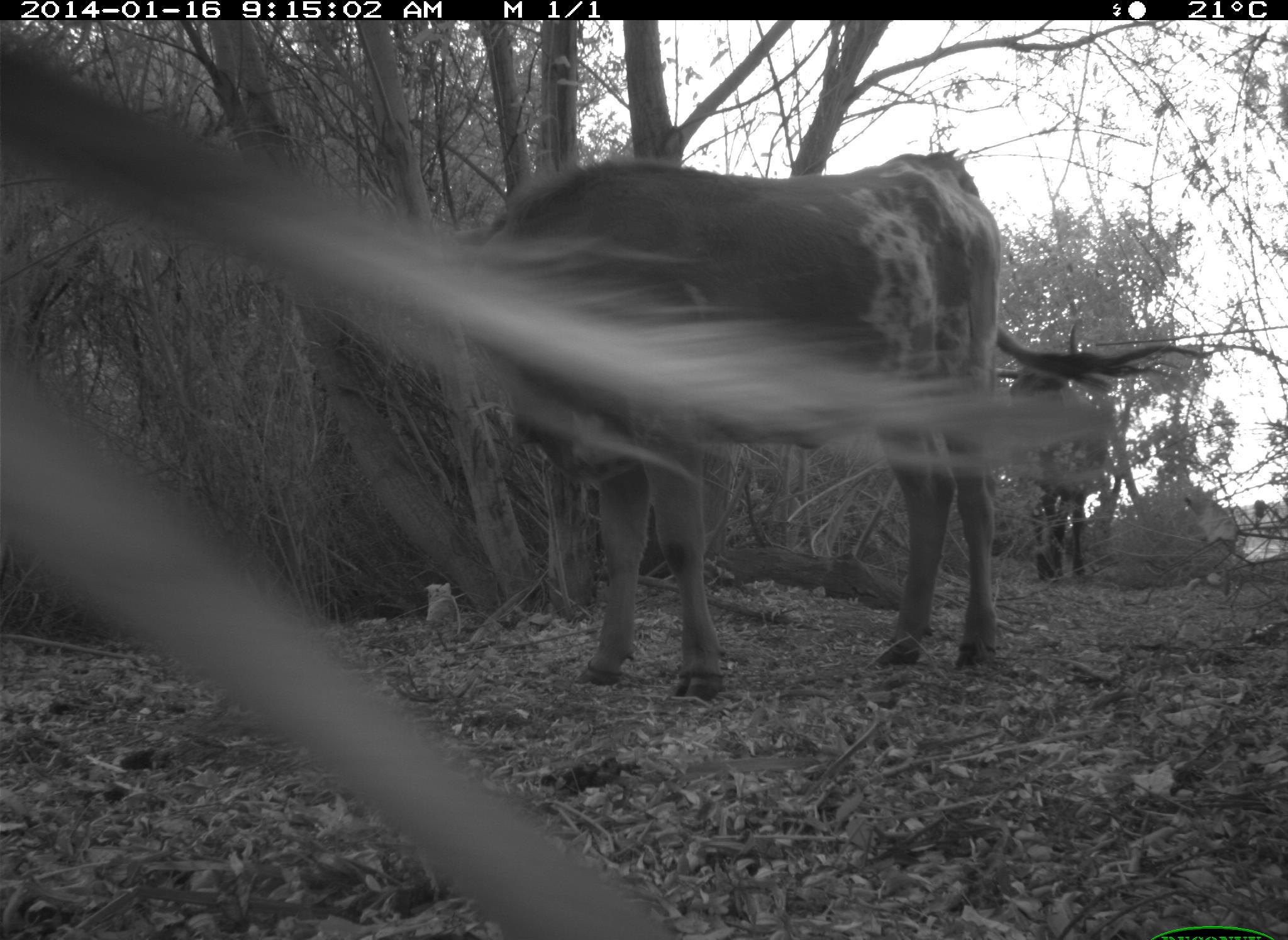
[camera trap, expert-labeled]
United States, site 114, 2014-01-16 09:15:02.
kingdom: Animalia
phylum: Chordata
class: Mammalia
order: Artiodactyla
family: Bovidae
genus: Bos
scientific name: Bos taurus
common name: cow